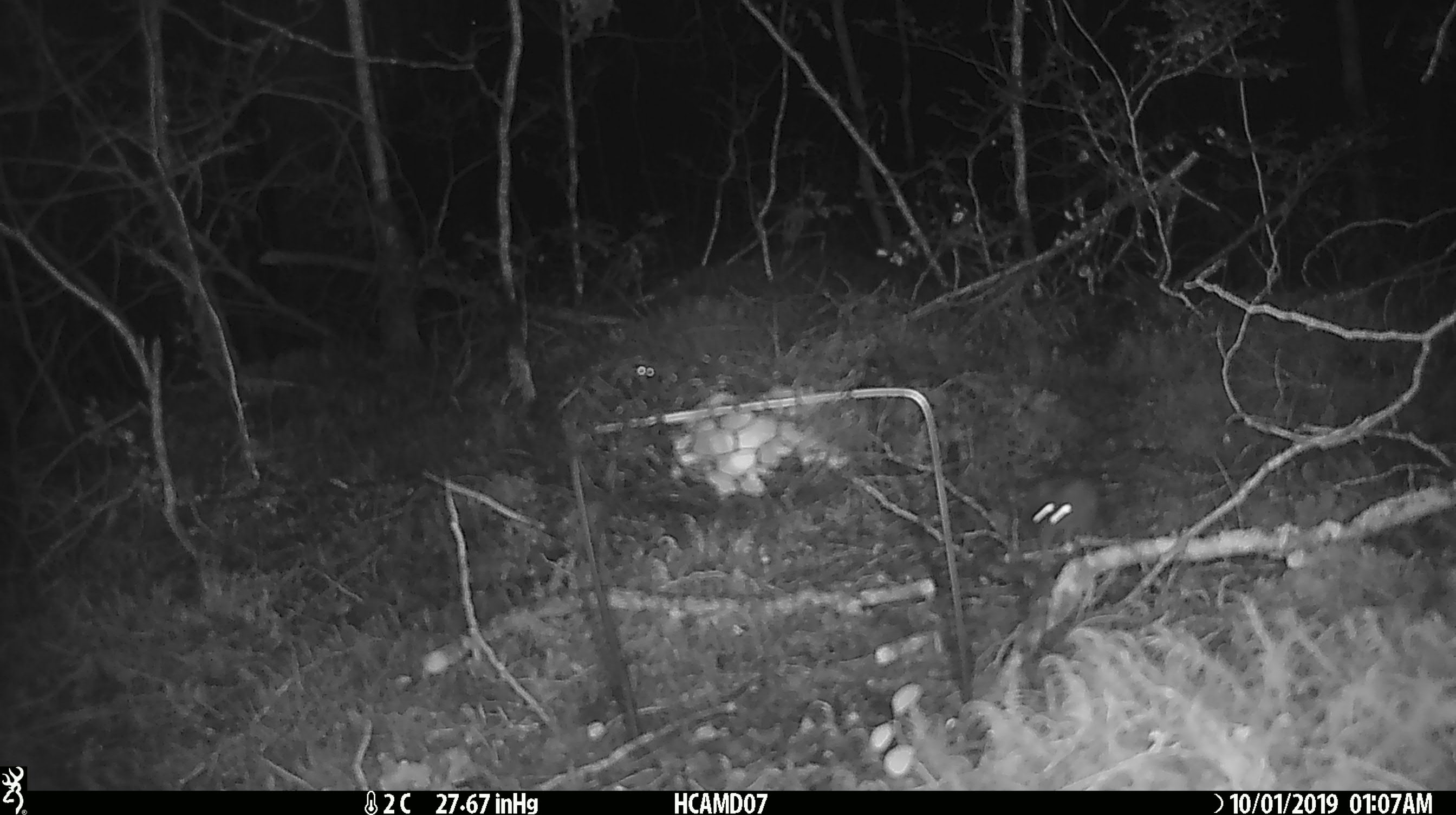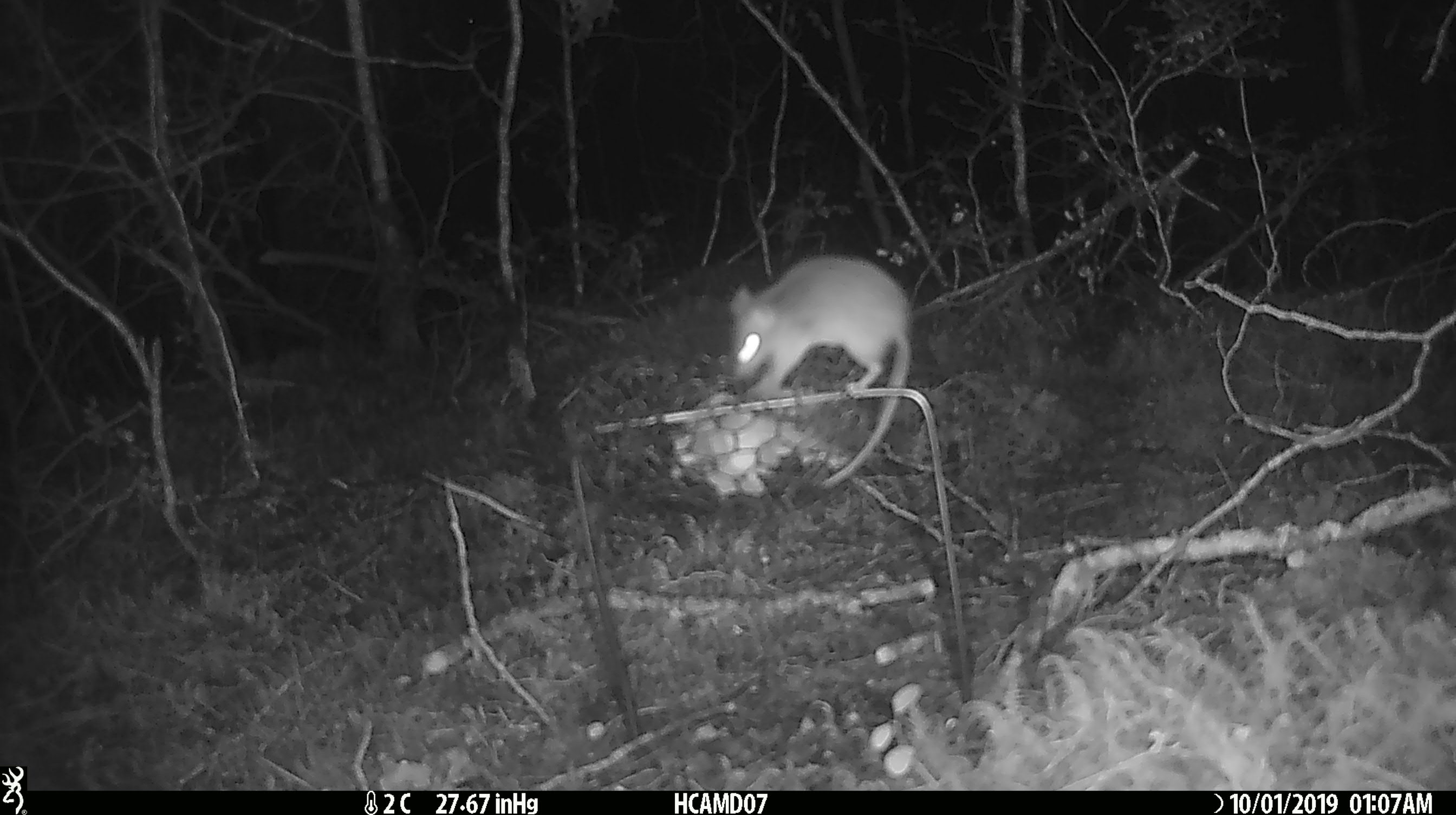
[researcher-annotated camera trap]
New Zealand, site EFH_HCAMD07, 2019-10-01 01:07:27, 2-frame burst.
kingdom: Animalia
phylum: Chordata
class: Mammalia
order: Rodentia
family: Muridae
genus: Mus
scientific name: Mus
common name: mouse